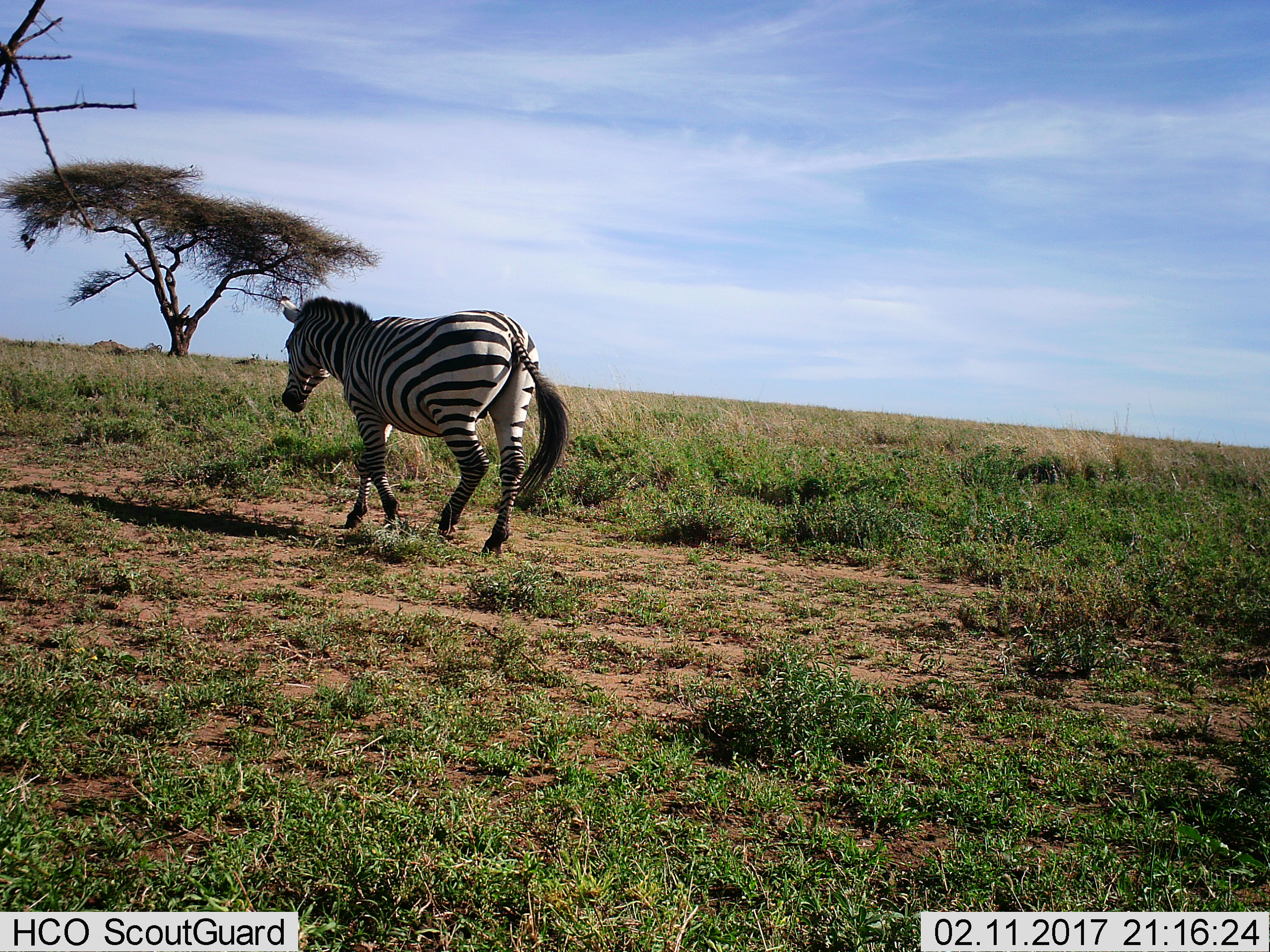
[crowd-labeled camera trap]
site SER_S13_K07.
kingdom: Animalia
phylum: Chordata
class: Mammalia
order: Perissodactyla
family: Equidae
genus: Equus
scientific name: Equus quagga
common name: plains zebra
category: zebraplains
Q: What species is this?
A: Zebraplains (plains zebra) (Equus quagga).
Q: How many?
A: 1.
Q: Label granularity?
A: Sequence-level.